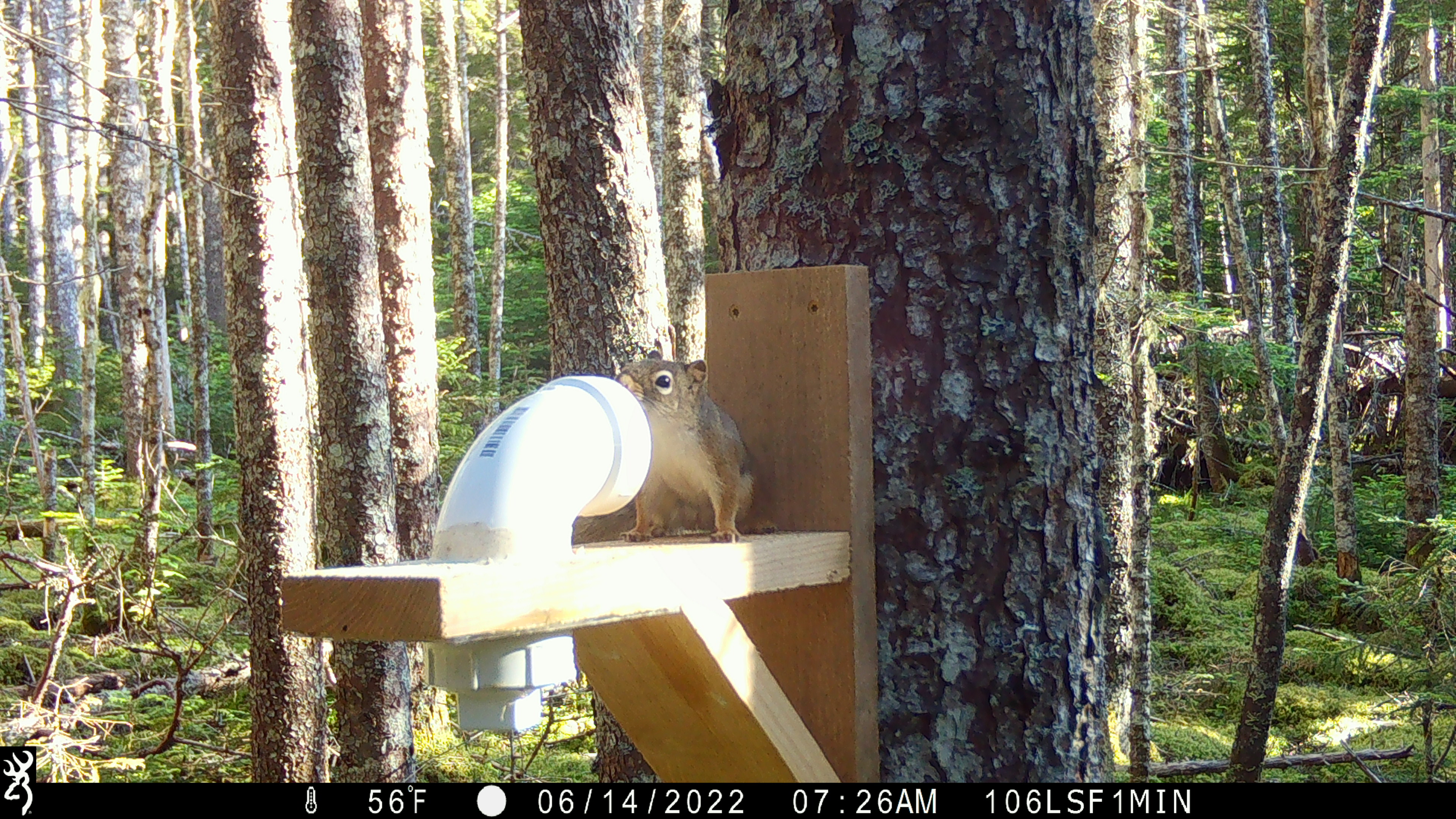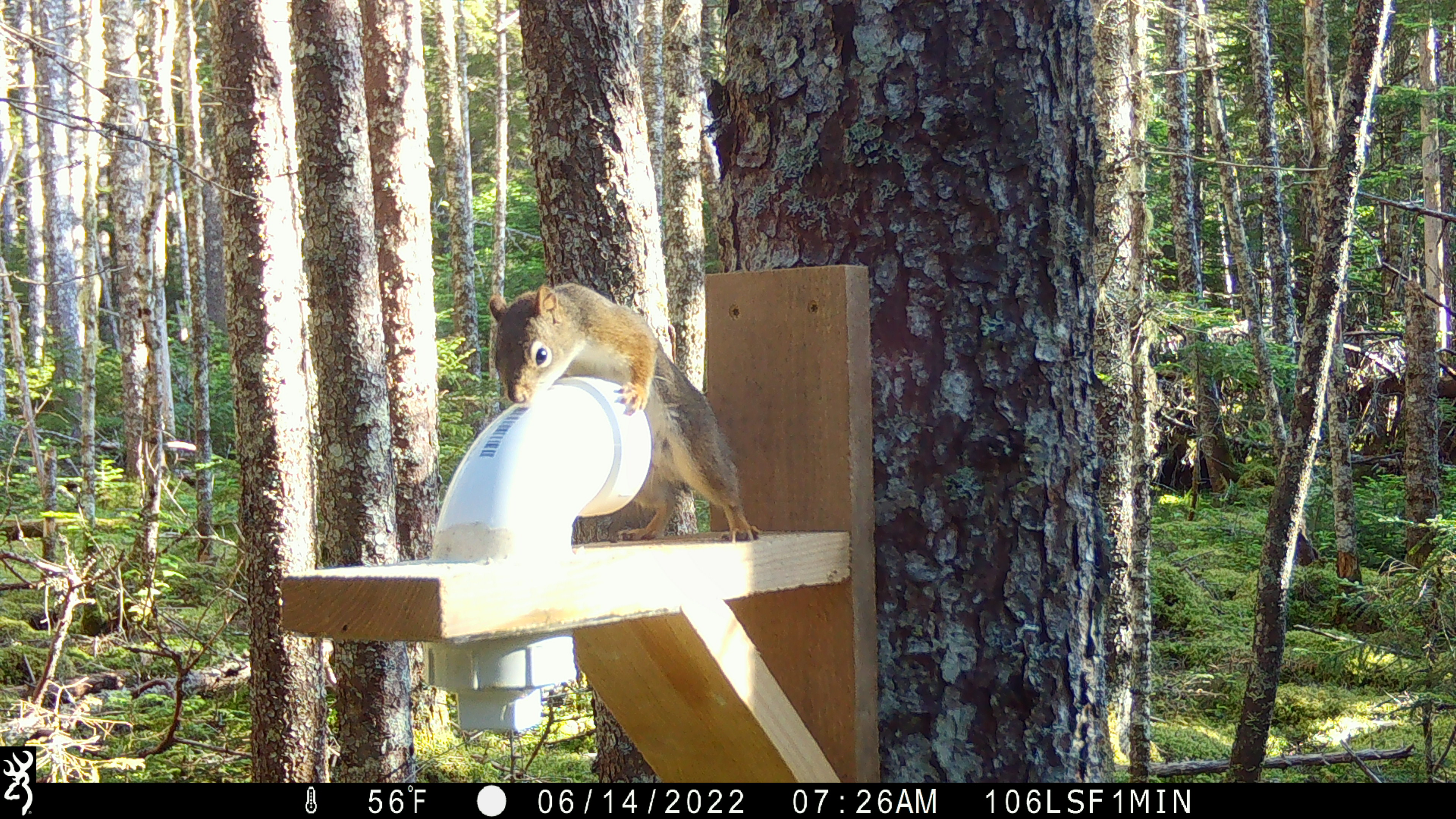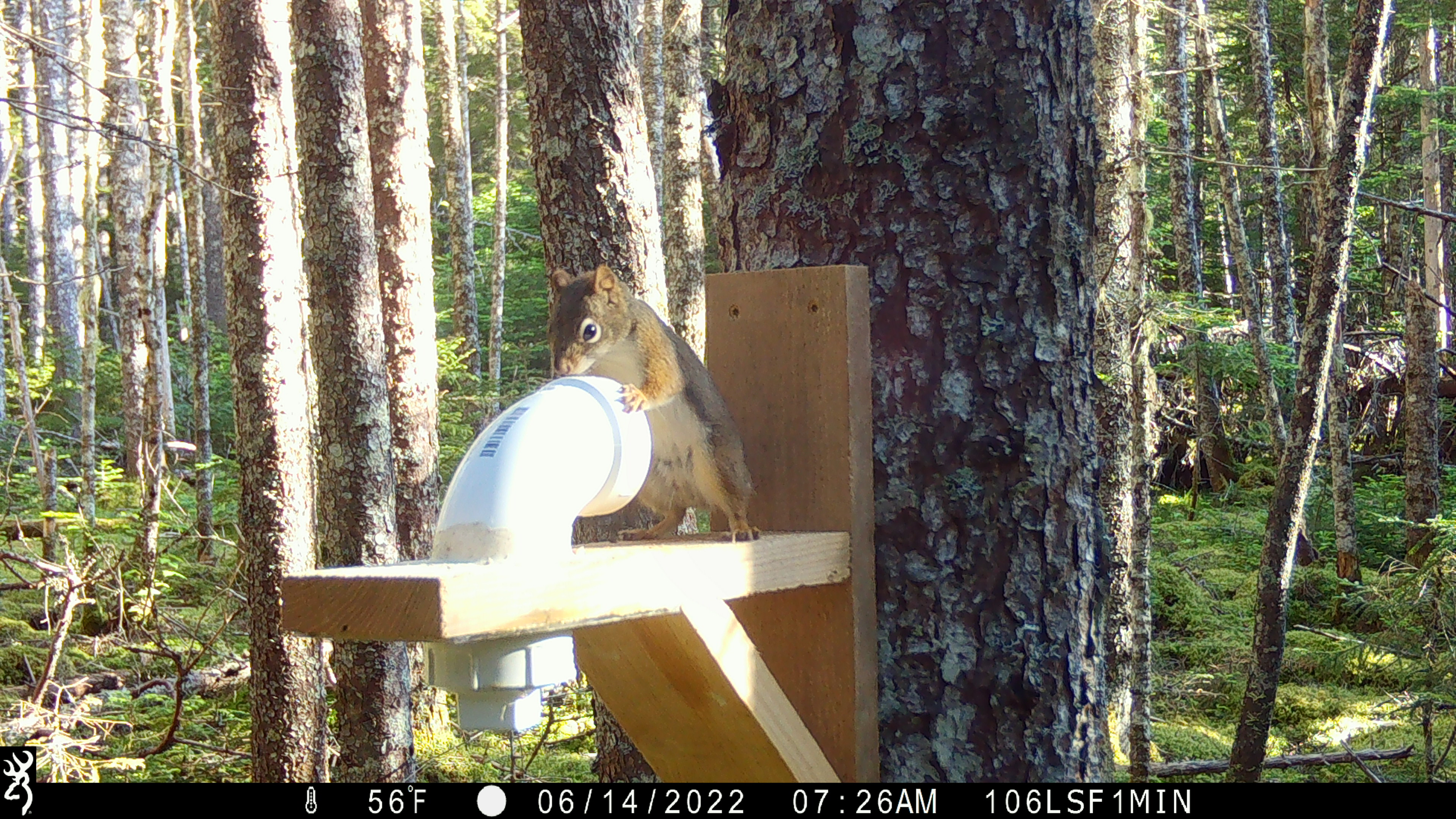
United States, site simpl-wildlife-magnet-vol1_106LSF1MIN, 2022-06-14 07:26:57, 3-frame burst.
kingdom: Animalia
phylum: Chordata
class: Mammalia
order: Rodentia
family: Sciuridae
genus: Tamiasciurus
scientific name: Tamiasciurus hudsonicus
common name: red squirrel